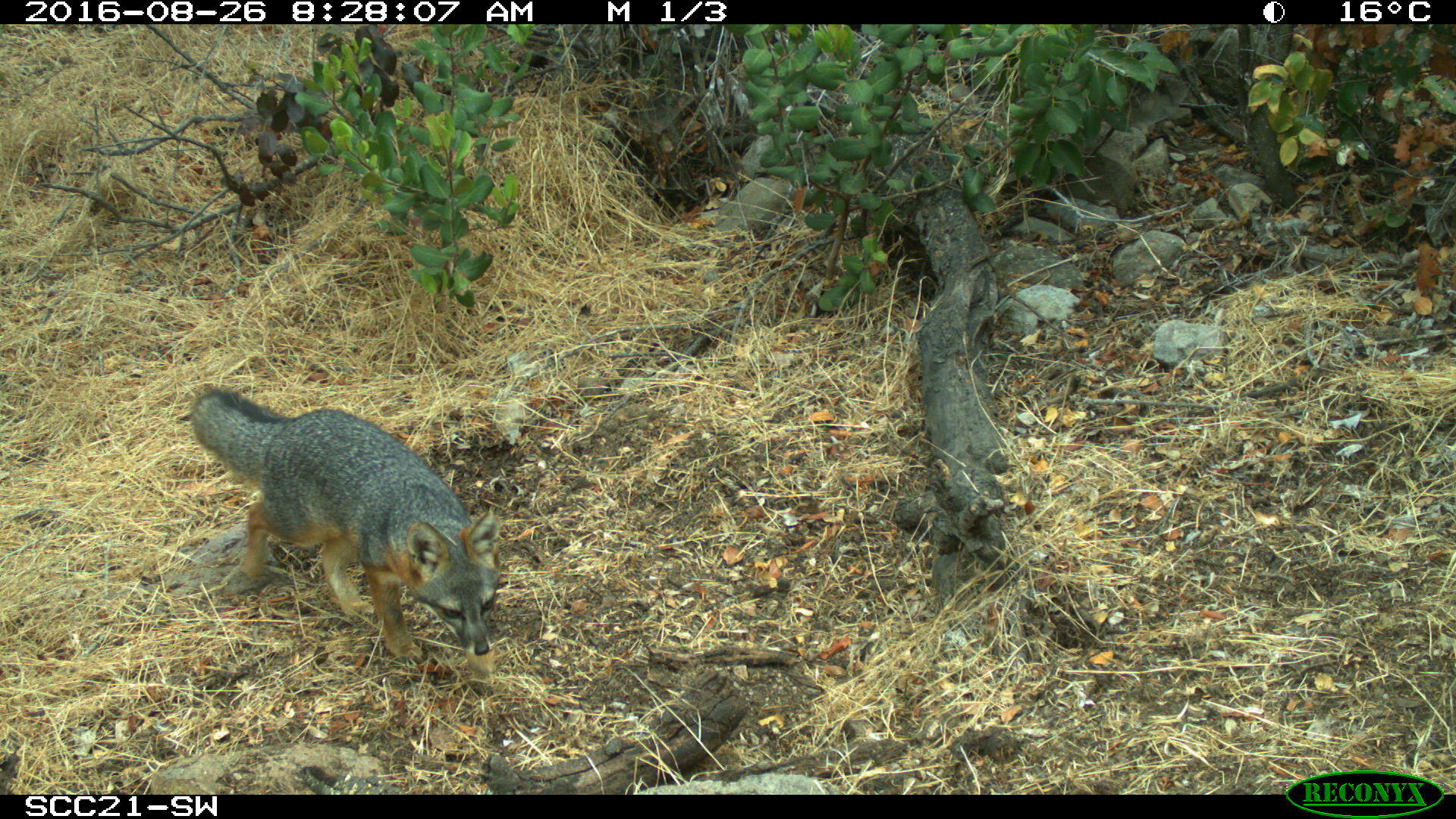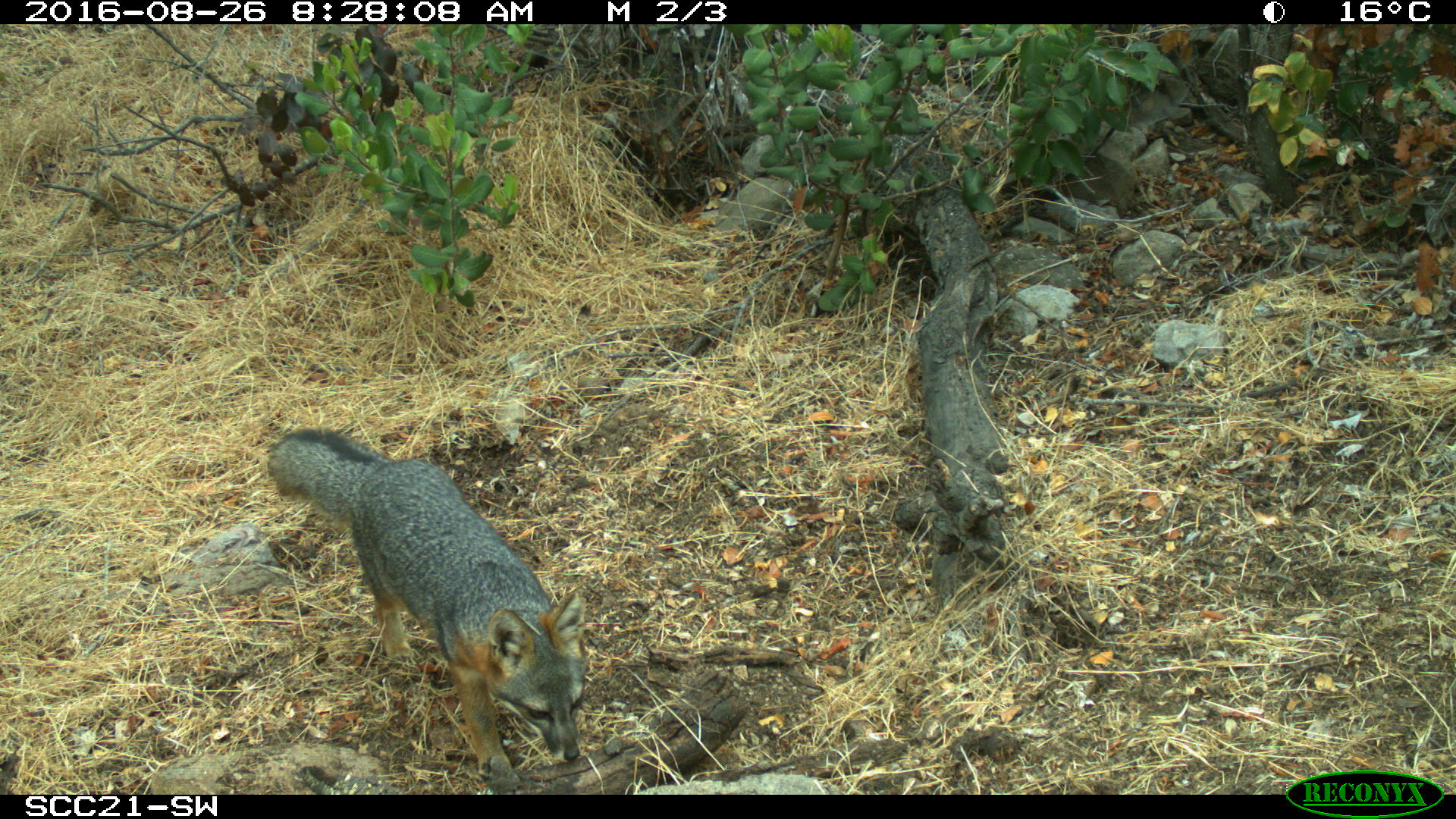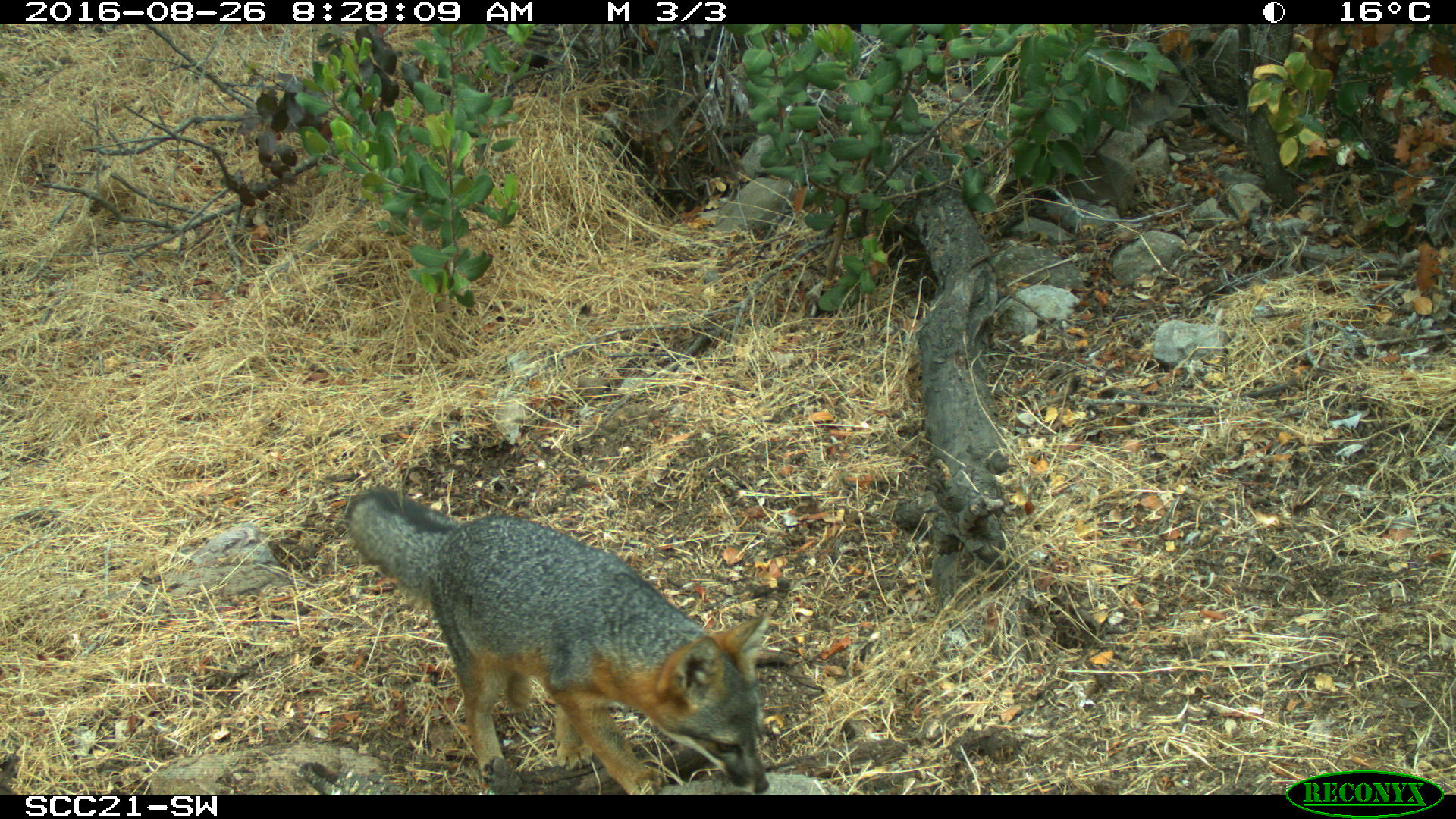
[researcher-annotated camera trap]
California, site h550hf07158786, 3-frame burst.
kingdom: Animalia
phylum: Chordata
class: Mammalia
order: Carnivora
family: Canidae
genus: Urocyon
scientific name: Urocyon littoralis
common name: island fox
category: fox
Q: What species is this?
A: Fox (island fox) (Urocyon littoralis).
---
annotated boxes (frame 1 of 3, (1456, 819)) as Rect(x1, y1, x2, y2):
fox: Rect(190, 387, 500, 658)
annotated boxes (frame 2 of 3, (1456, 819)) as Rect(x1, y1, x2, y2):
fox: Rect(267, 426, 584, 780)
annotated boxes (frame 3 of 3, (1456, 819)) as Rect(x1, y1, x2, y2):
fox: Rect(344, 485, 770, 792)